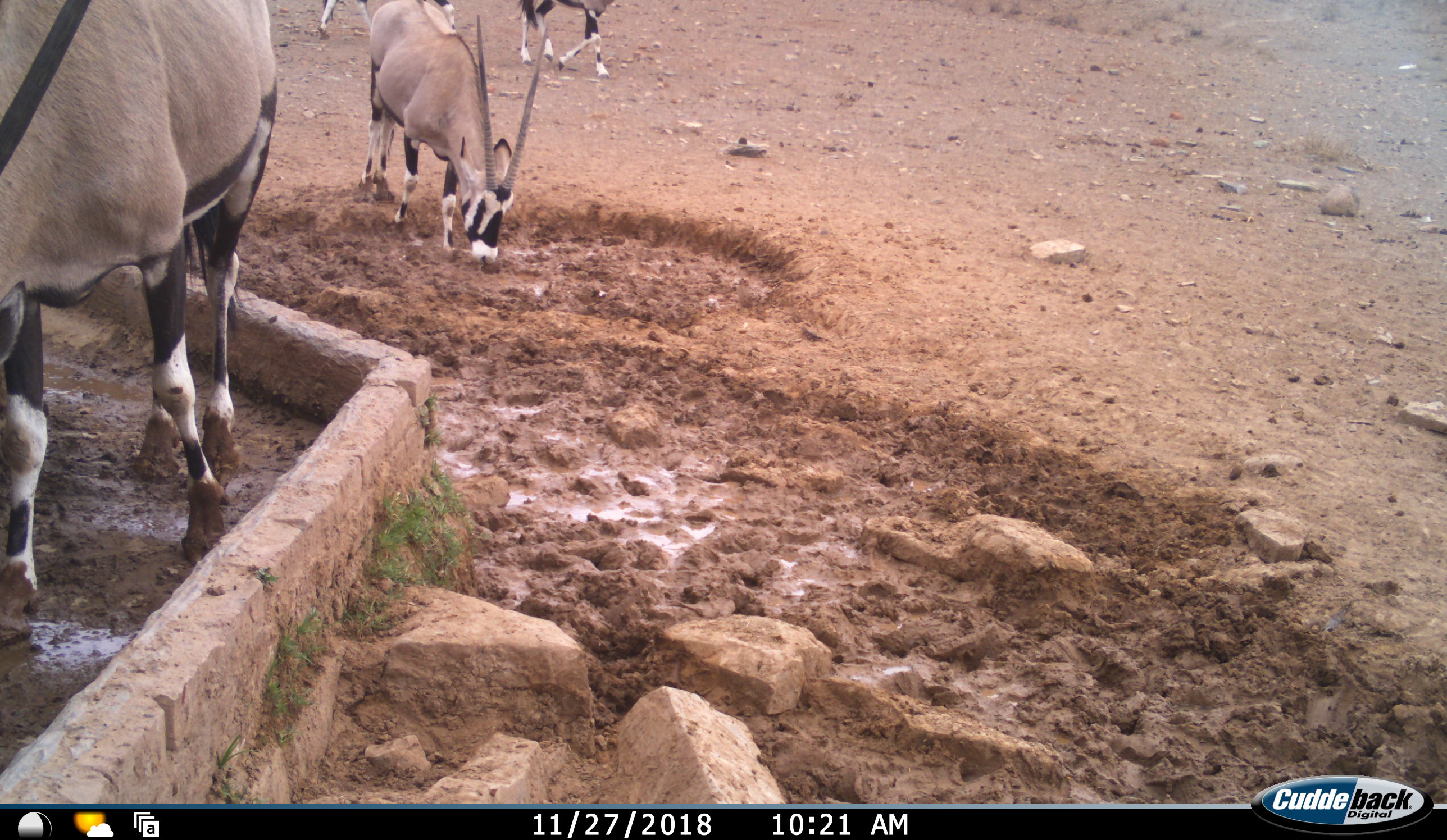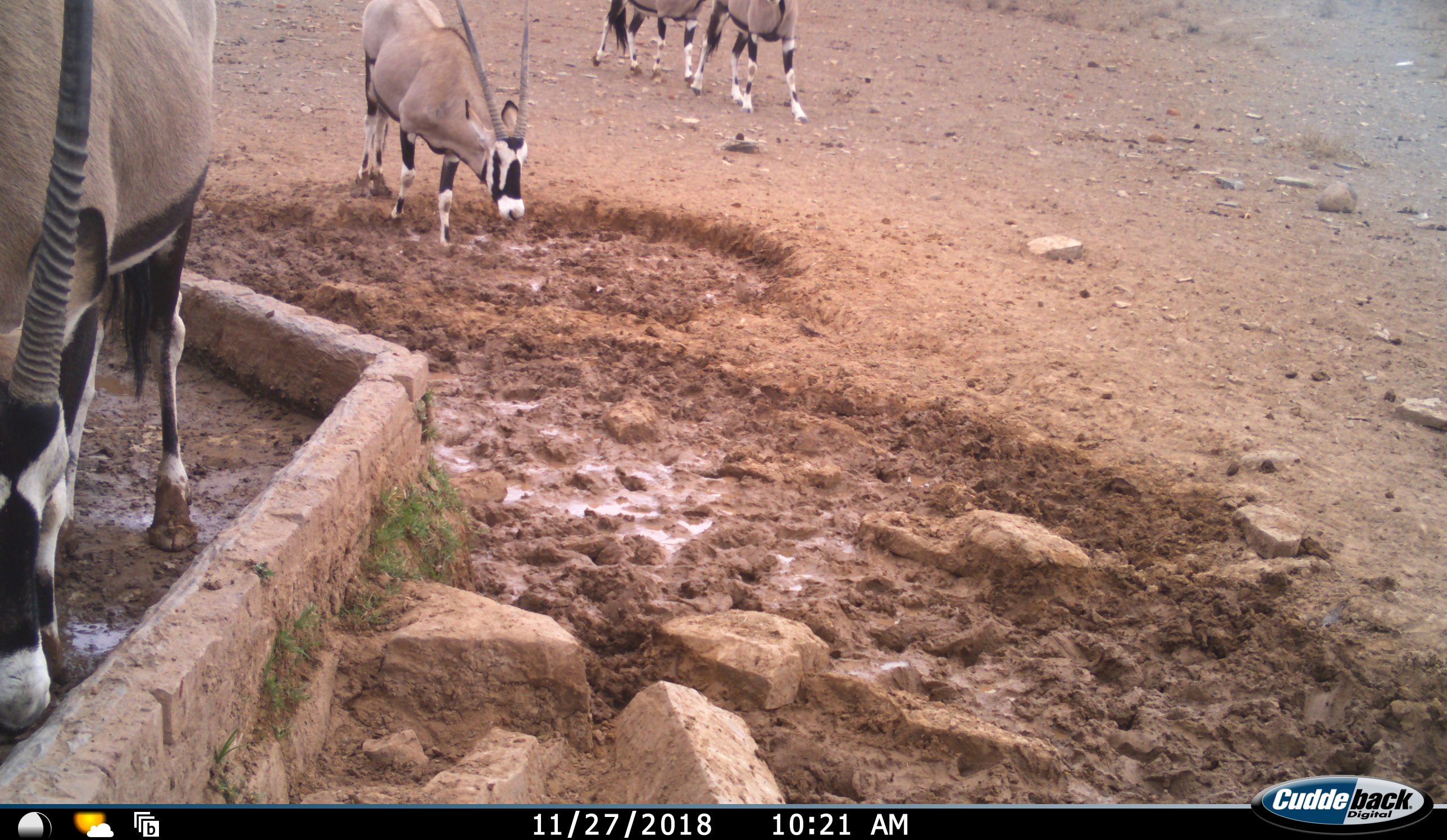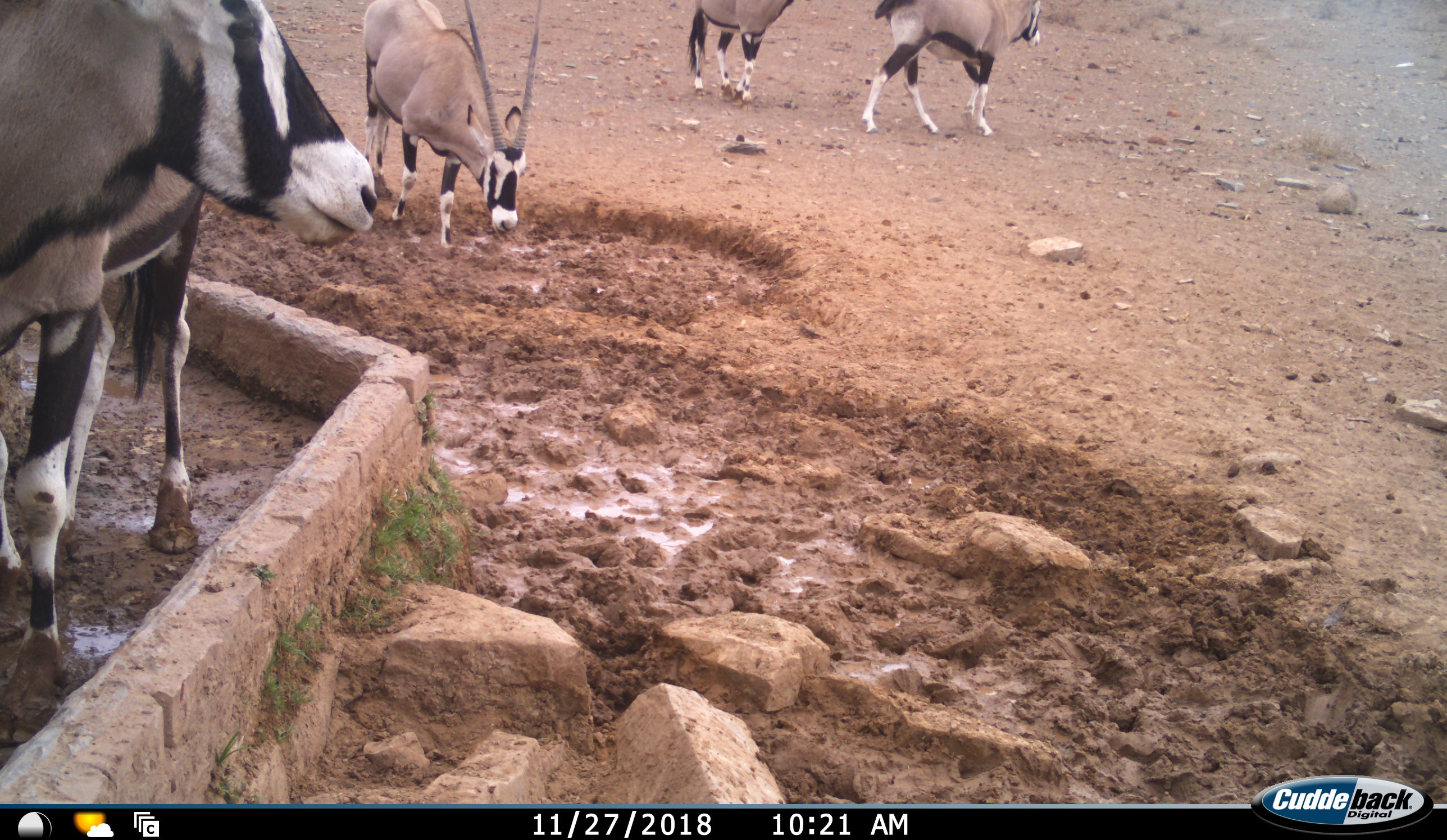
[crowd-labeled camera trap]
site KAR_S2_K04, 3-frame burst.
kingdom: Animalia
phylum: Chordata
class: Mammalia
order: Artiodactyla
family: Bovidae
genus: Oryx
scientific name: Oryx gazella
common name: gemsbok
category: oryx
Oryx (gemsbok) (Oryx gazella), count 4. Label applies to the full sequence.